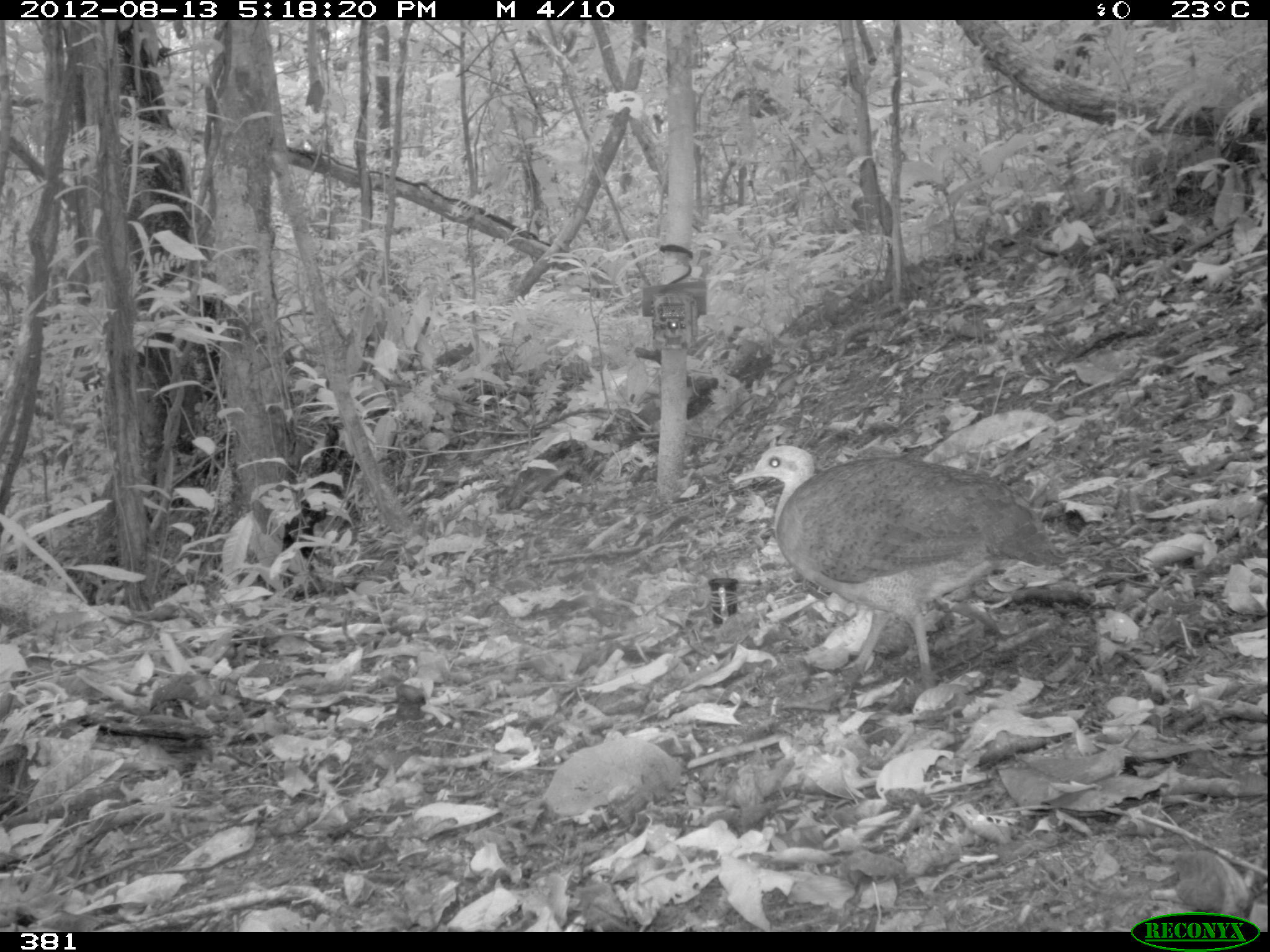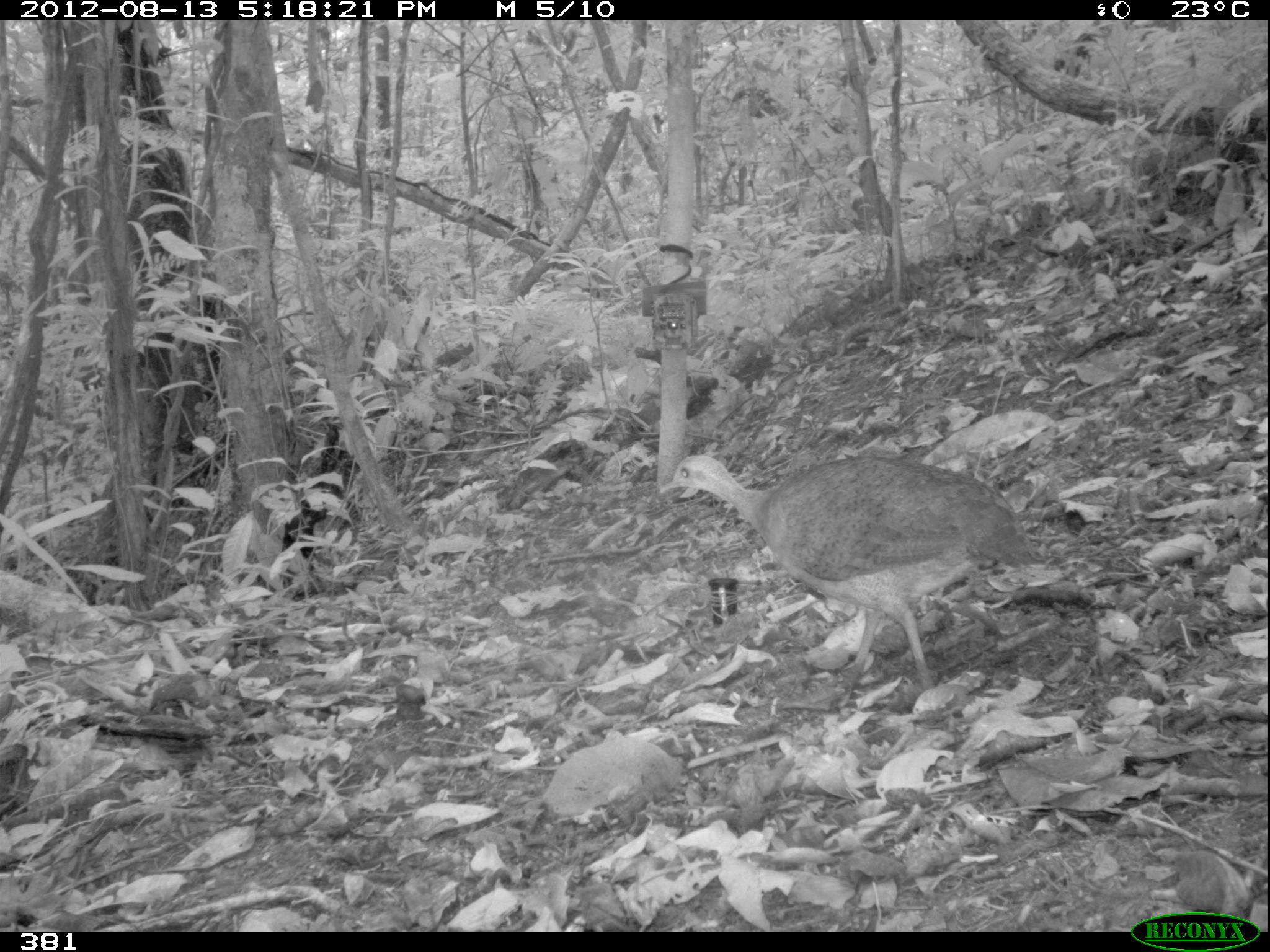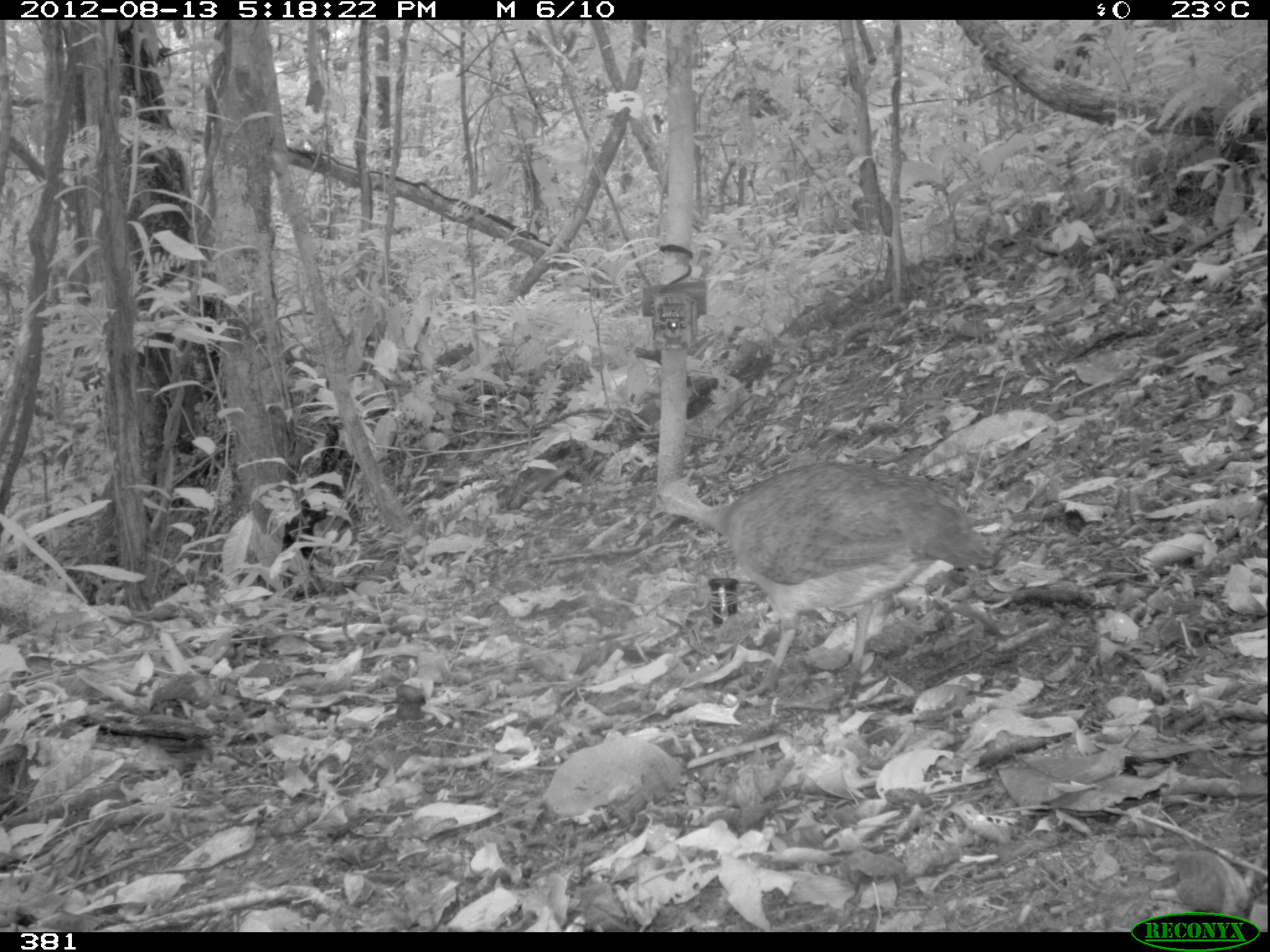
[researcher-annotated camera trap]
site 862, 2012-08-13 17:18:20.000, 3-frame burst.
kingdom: Animalia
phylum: Chordata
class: Aves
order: Galliformes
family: Phasianidae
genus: Alectoris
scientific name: Alectoris rufa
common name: red-legged partridge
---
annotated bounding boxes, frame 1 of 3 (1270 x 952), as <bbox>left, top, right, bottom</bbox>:
alectoris rufa: <bbox>733, 444, 1067, 697</bbox>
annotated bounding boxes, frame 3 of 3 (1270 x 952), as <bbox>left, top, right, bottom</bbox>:
alectoris rufa: <bbox>649, 456, 998, 697</bbox>